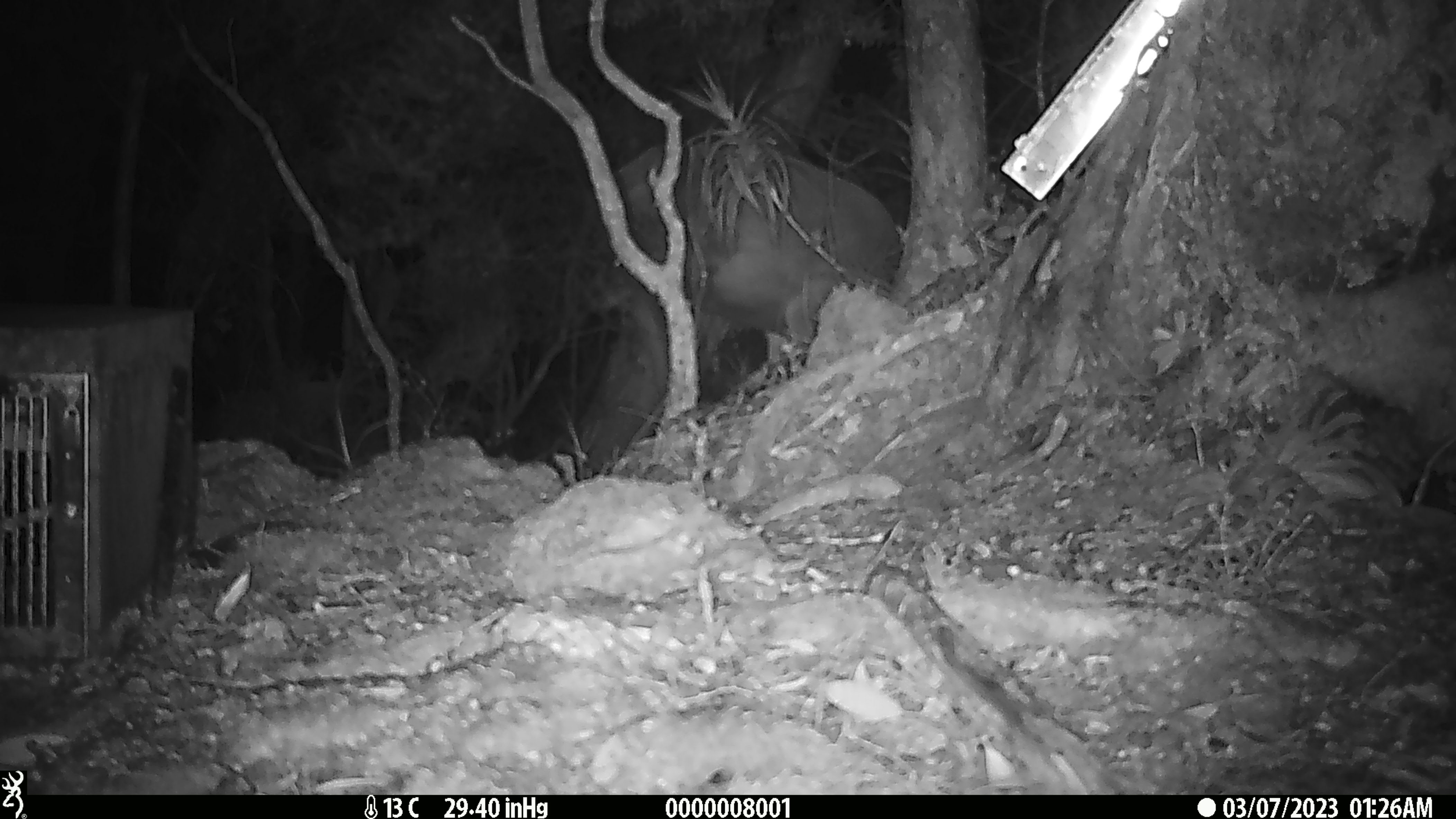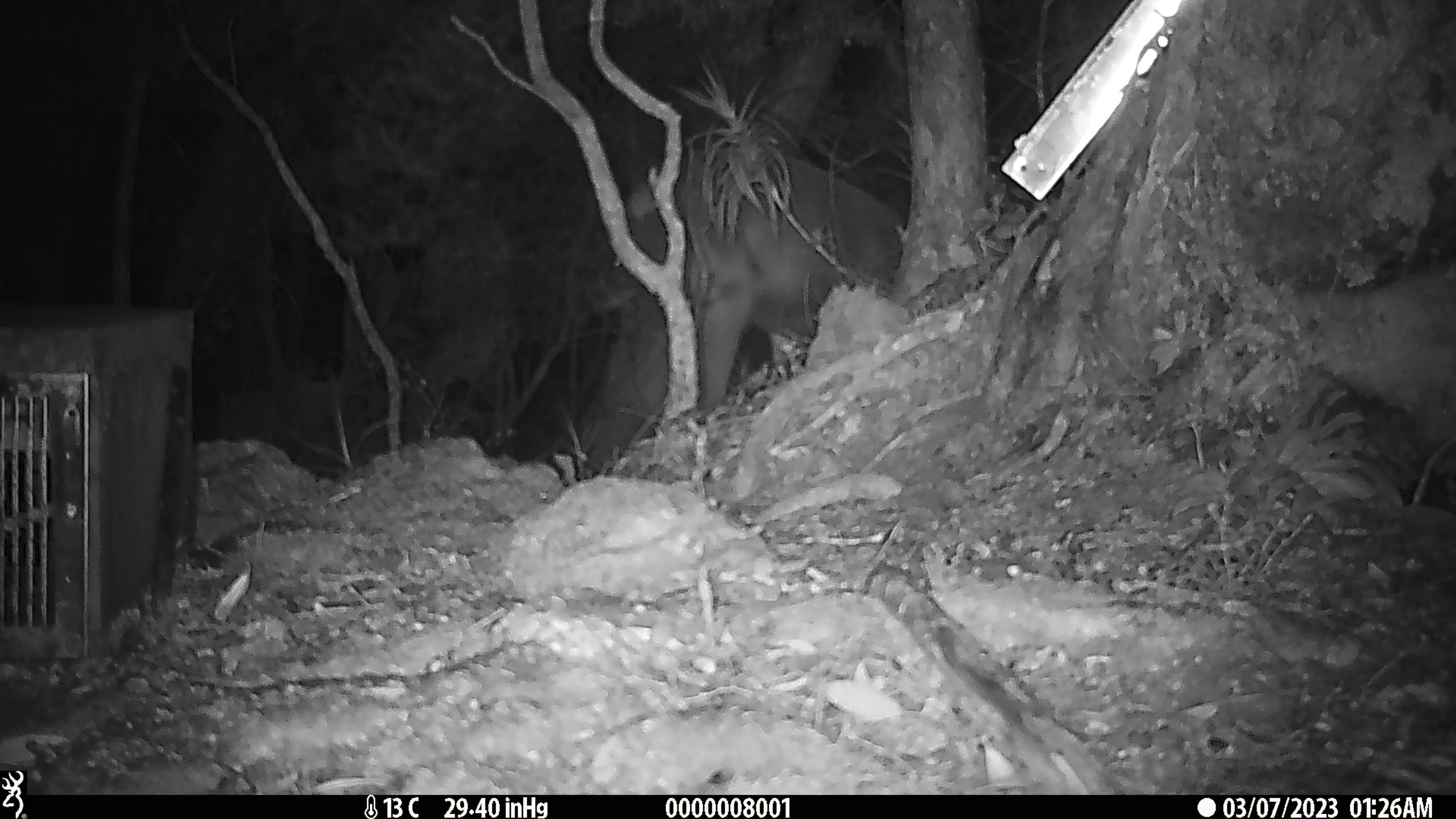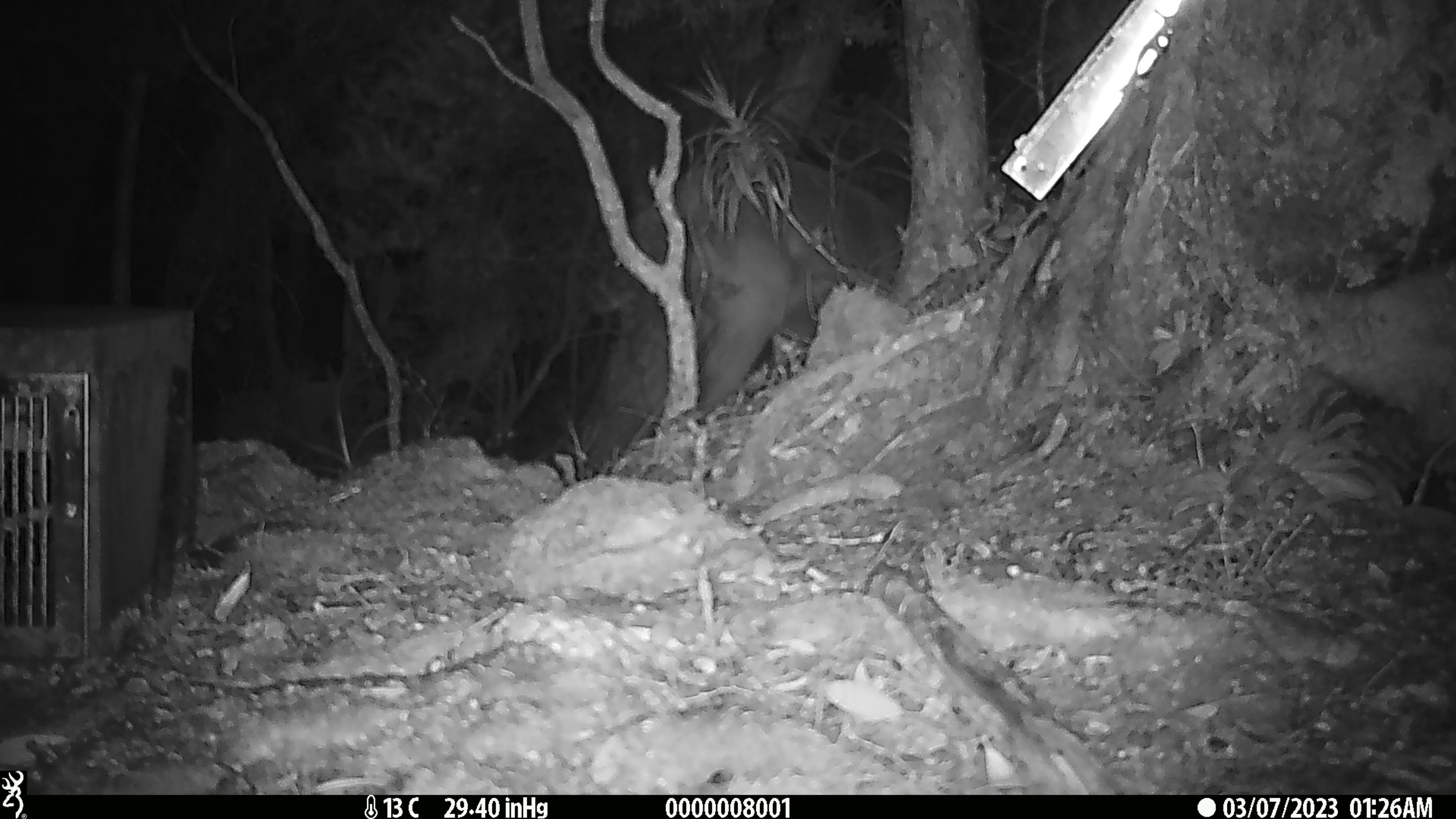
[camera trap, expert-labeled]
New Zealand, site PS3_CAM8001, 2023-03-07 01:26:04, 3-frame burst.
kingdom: Animalia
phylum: Chordata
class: Mammalia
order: Artiodactyla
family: Cervidae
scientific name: Cervidae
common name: deer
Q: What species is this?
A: Deer (Cervidae).